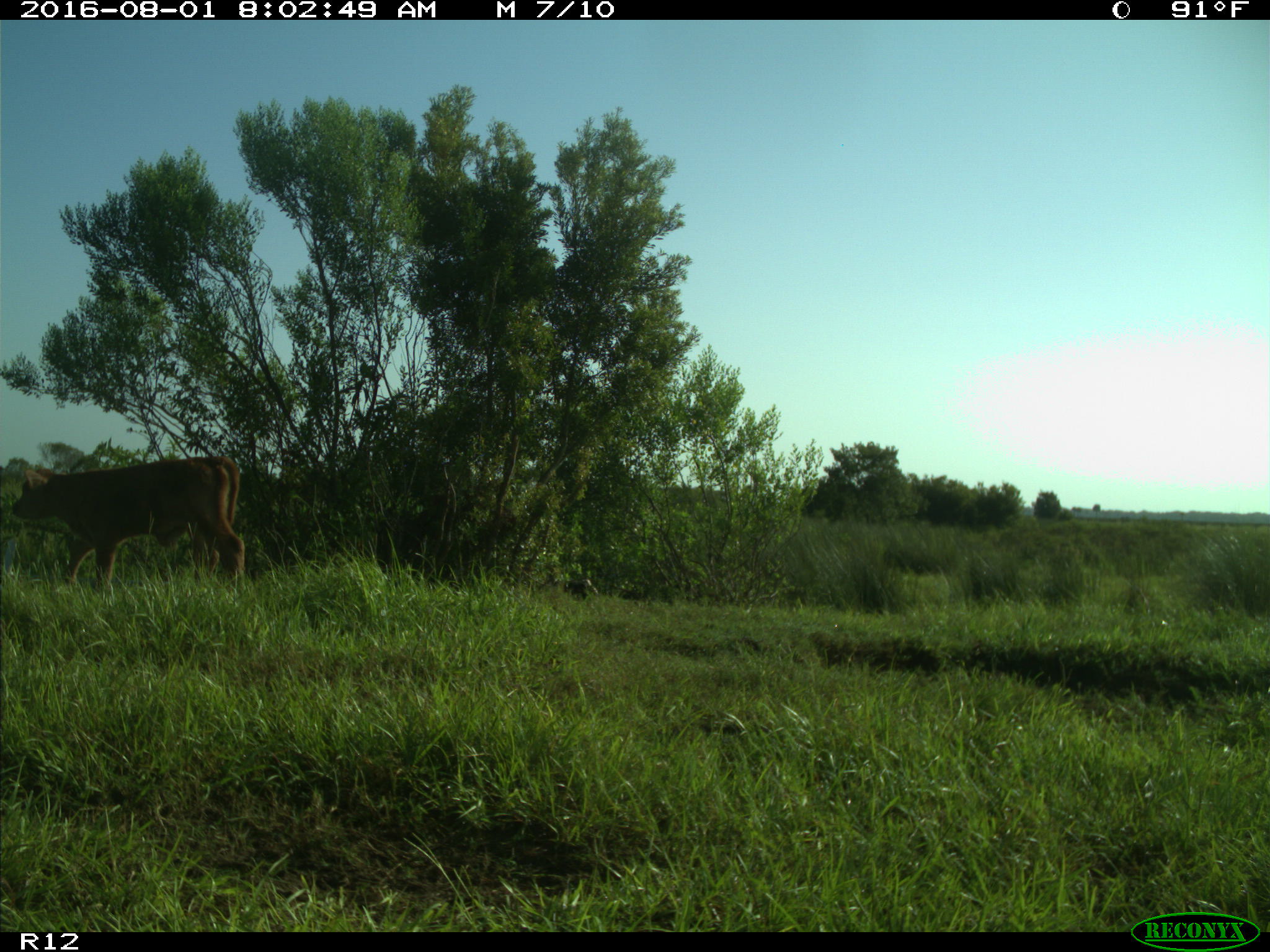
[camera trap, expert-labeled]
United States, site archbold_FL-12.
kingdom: Animalia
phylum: Chordata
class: Mammalia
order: Artiodactyla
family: Bovidae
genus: Bos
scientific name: Bos taurus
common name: domestic cow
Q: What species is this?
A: Bos taurus (domestic cow).